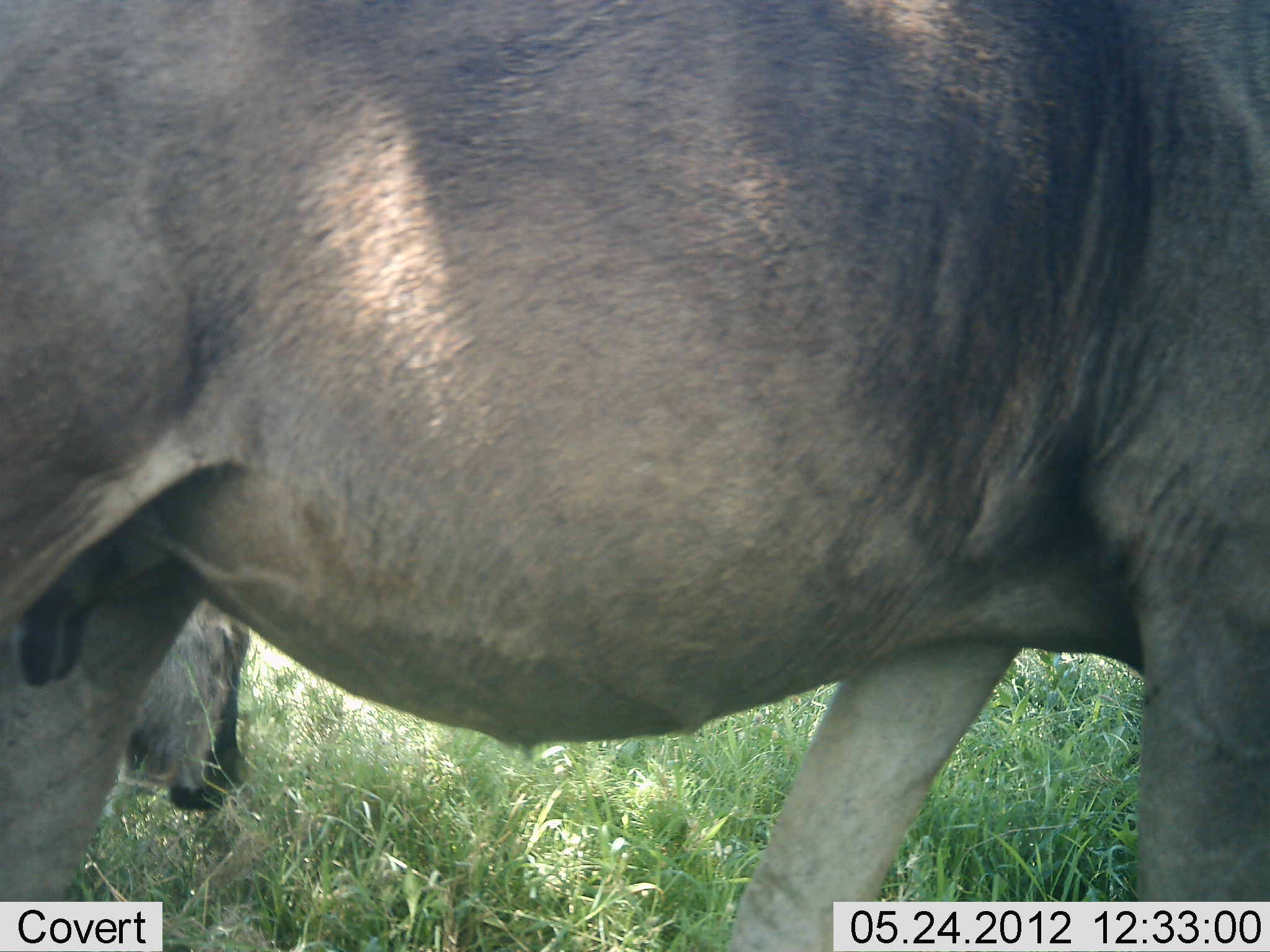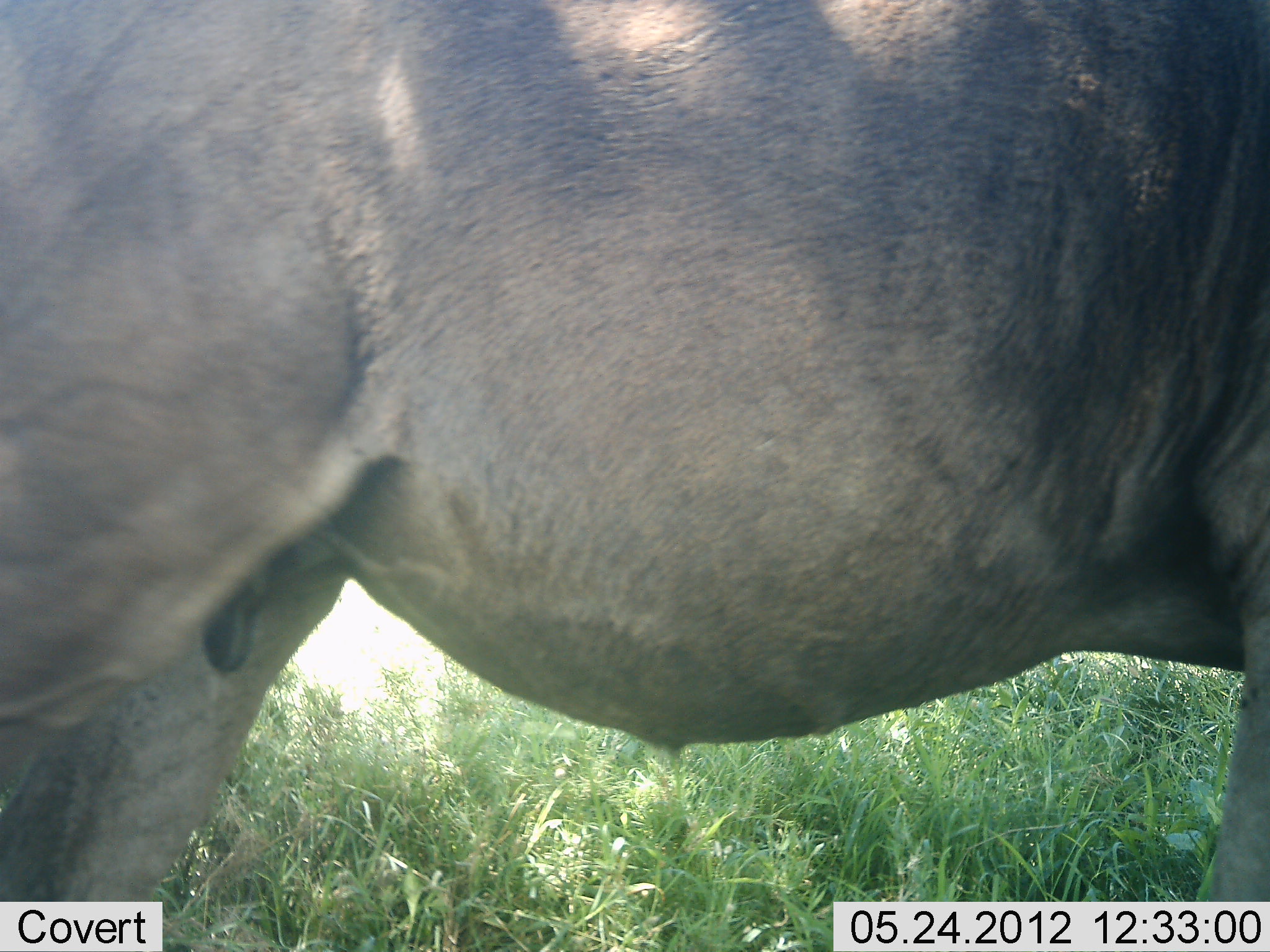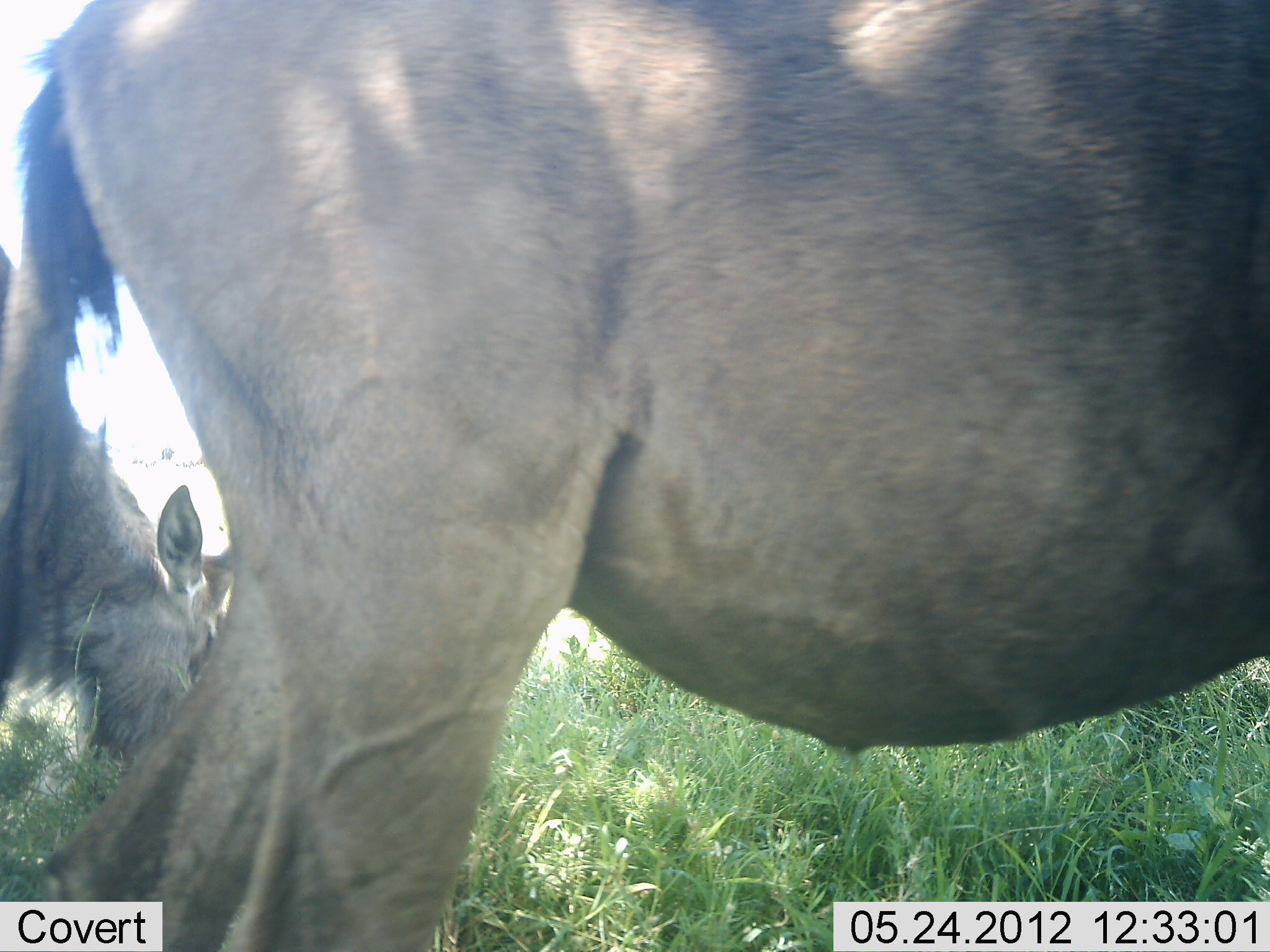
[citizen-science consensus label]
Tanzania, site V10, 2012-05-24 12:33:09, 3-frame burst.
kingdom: Animalia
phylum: Chordata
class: Mammalia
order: Artiodactyla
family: Bovidae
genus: Connochaetes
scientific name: Connochaetes taurinus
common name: blue wildebeest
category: wildebeest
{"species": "wildebeest (blue wildebeest) (Connochaetes taurinus)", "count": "2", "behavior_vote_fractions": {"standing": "40%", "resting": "0%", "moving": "40%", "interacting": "0%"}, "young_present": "10%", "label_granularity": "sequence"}